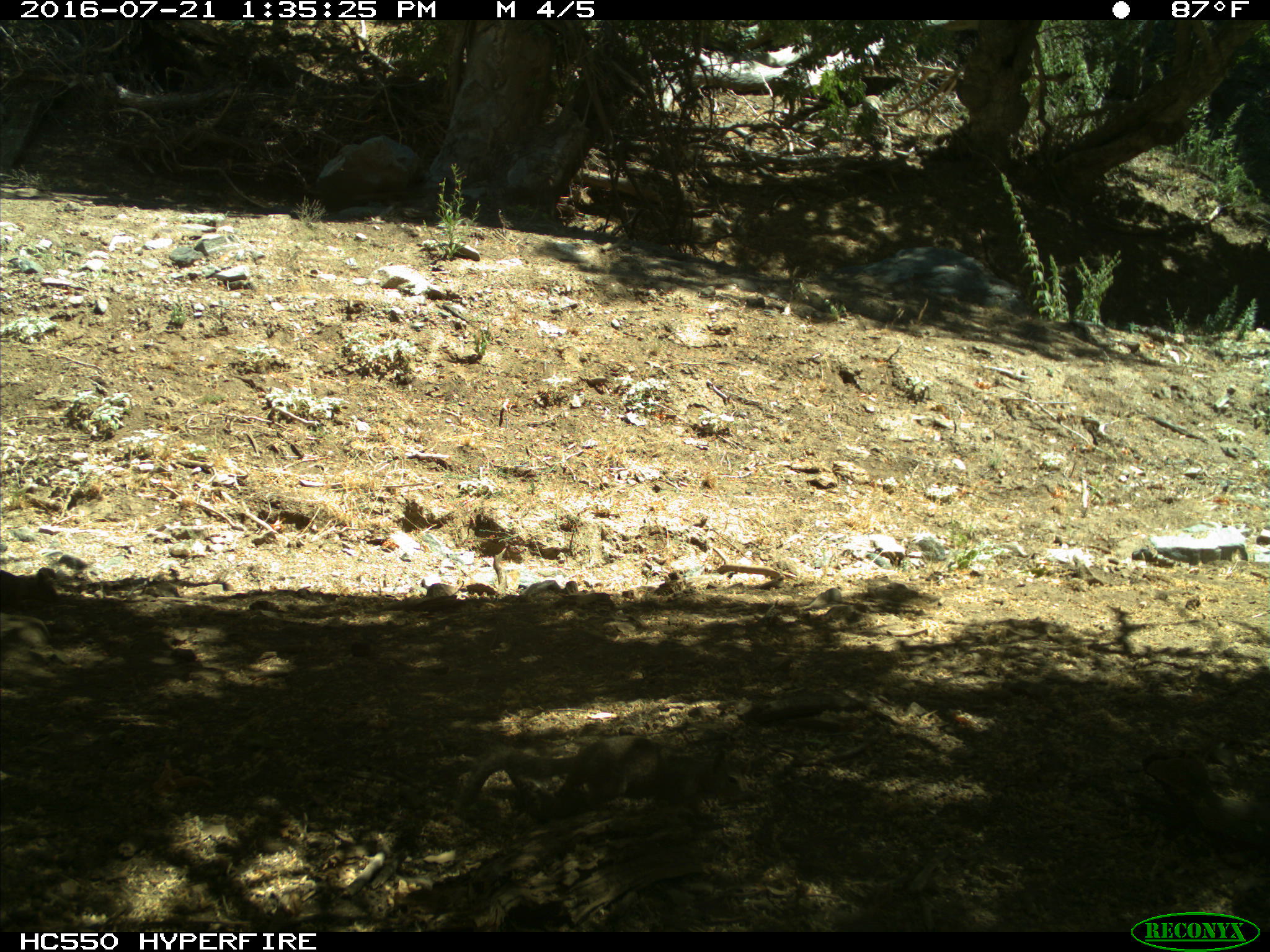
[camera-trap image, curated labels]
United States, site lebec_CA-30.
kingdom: Animalia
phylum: Chordata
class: Mammalia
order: Rodentia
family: Sciuridae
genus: Otospermophilus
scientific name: Otospermophilus beecheyi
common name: california ground squirrel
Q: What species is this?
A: Otospermophilus beecheyi (california ground squirrel).